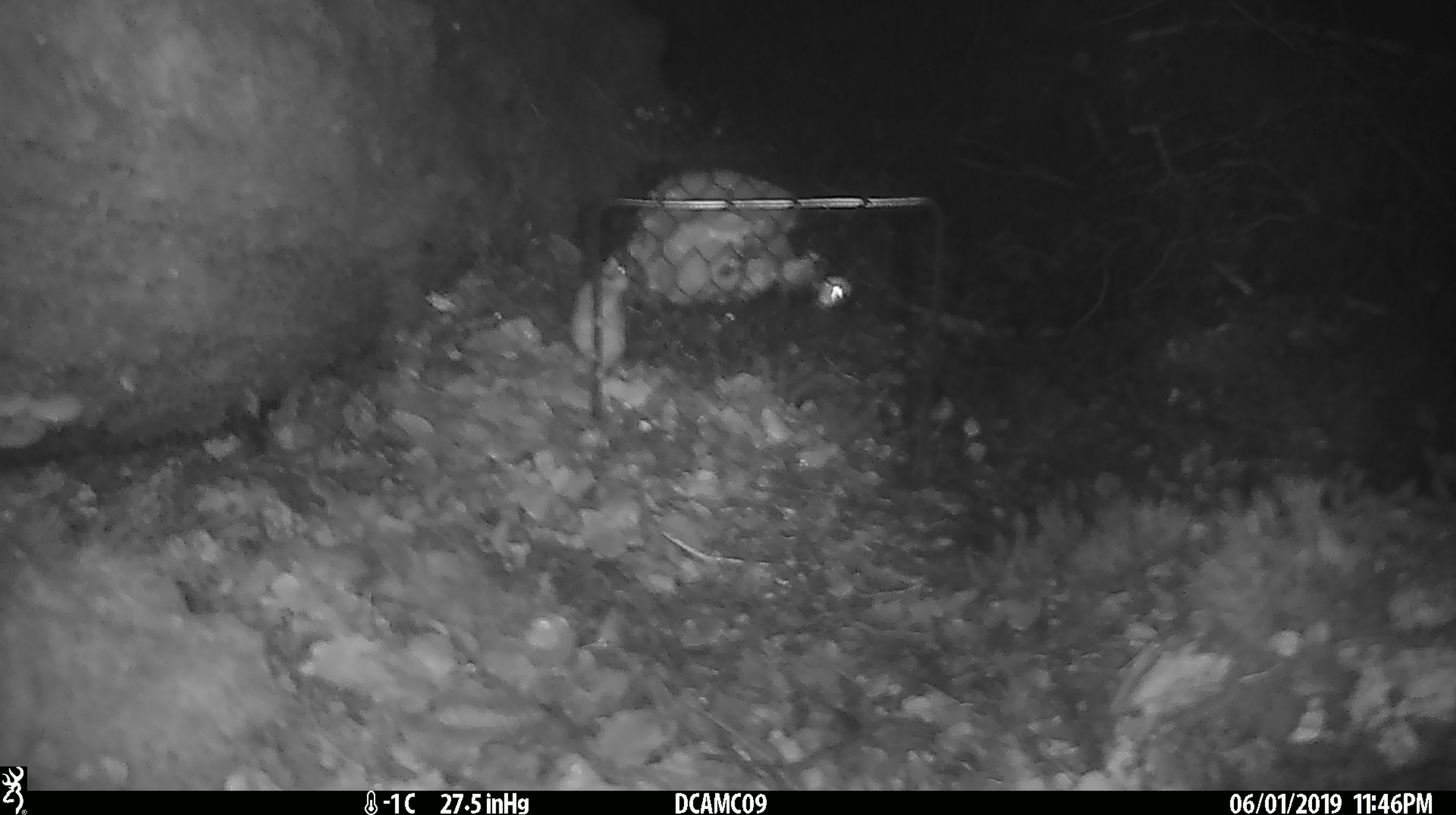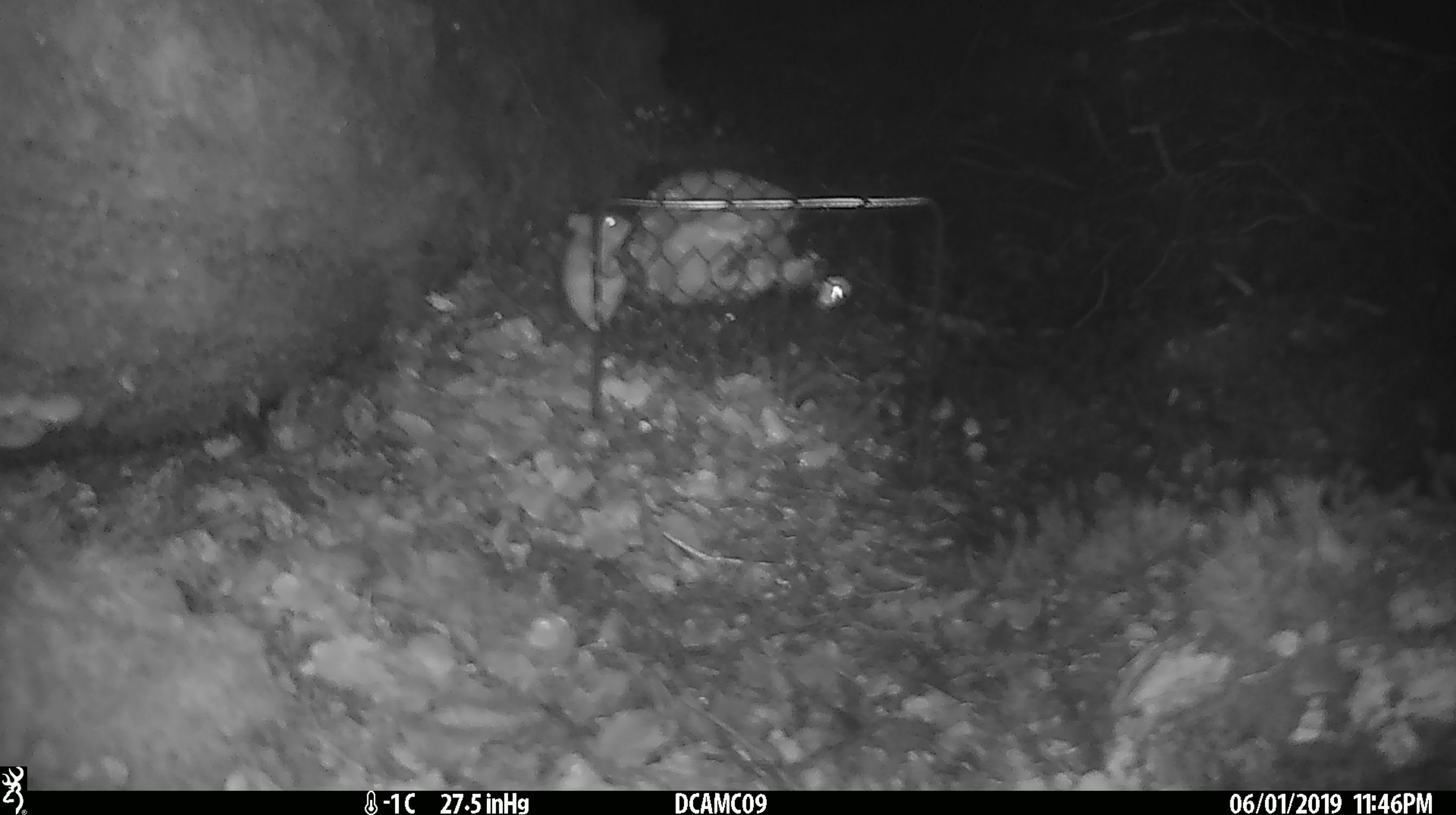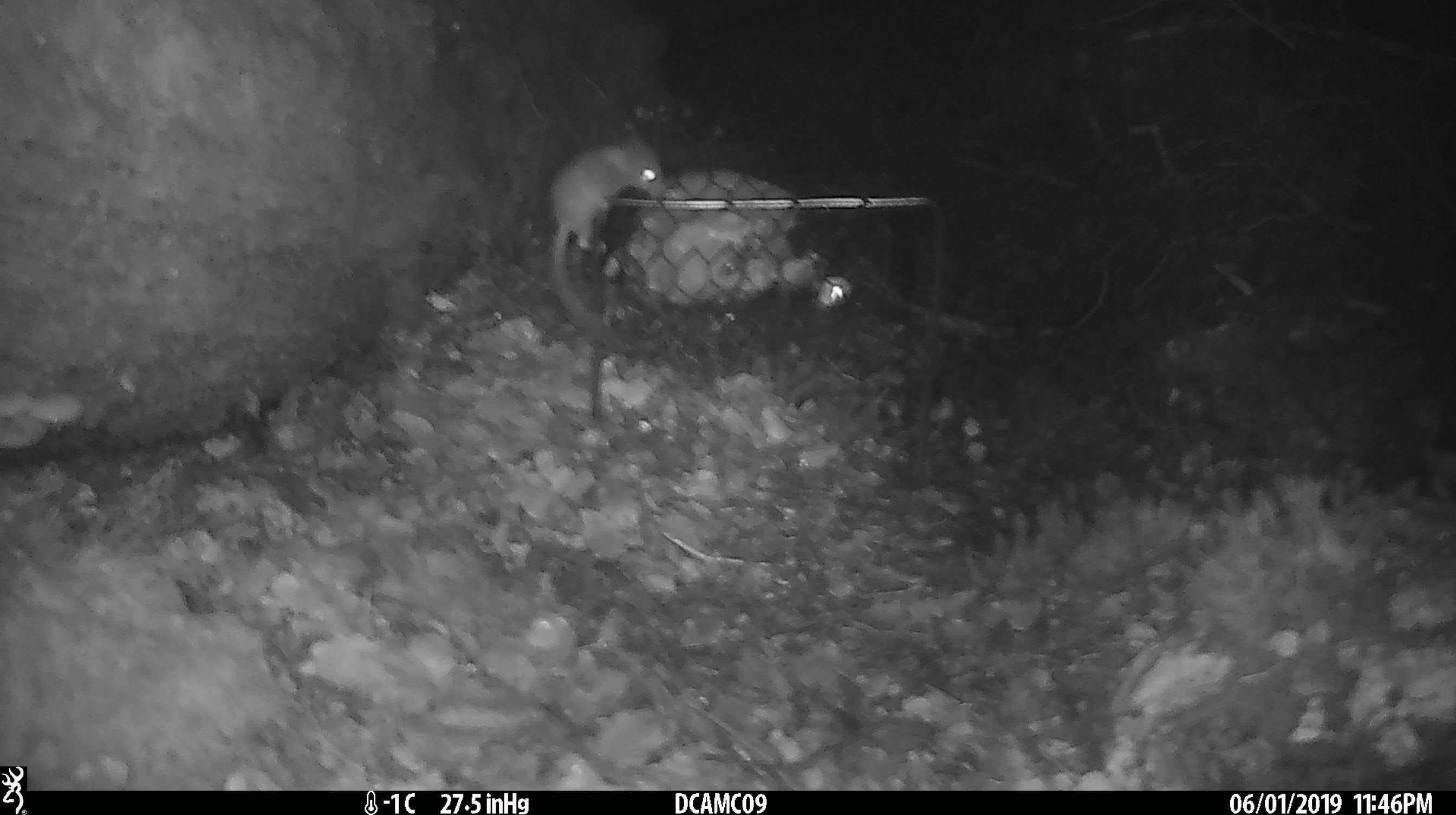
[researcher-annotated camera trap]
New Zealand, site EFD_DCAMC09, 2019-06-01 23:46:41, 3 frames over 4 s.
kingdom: Animalia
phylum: Chordata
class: Mammalia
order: Rodentia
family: Muridae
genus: Mus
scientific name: Mus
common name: mouse